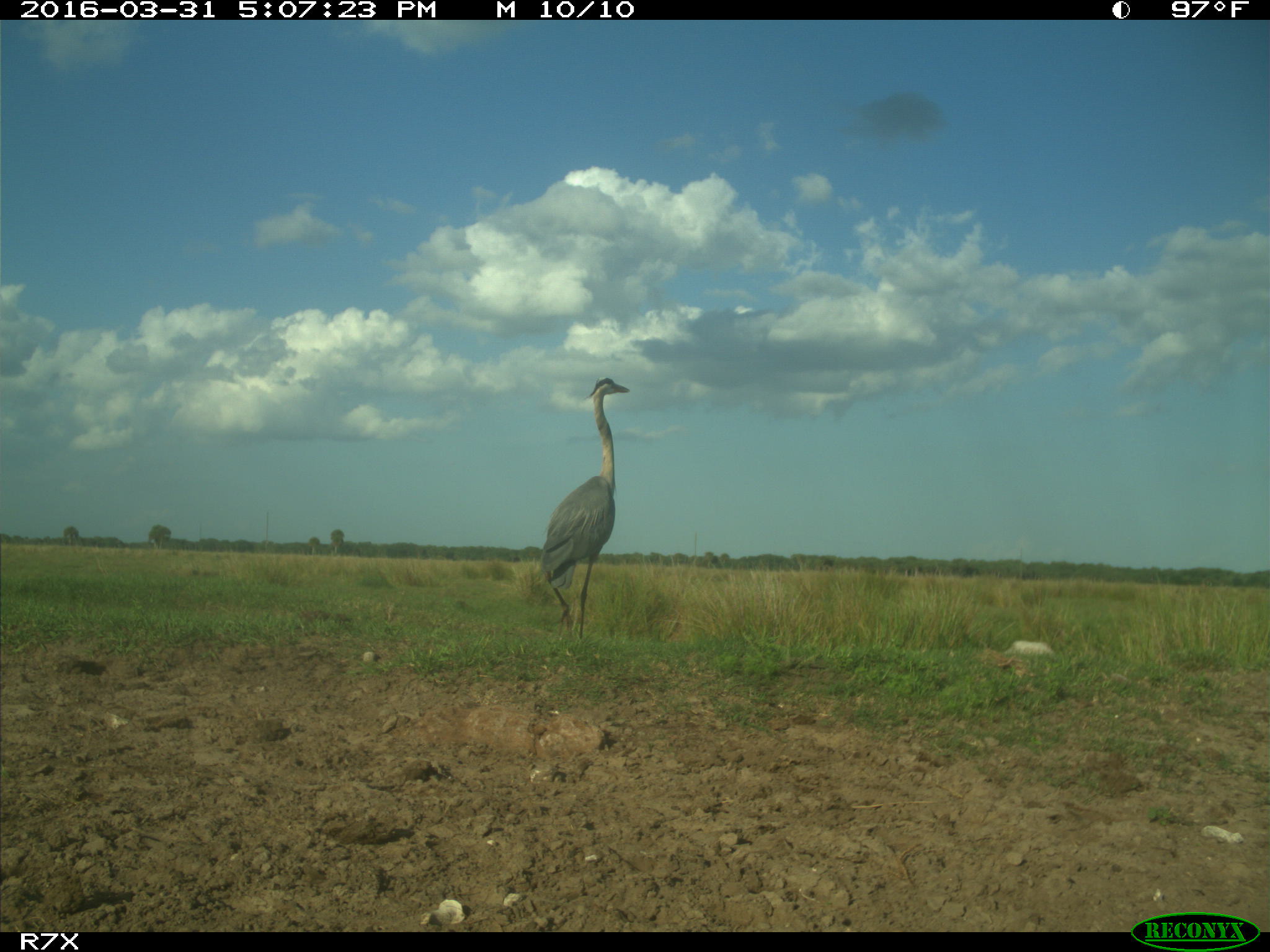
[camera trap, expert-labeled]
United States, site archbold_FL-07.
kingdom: Animalia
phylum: Chordata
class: Aves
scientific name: Aves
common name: birds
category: unidentified bird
Unidentified bird (birds) (Aves).